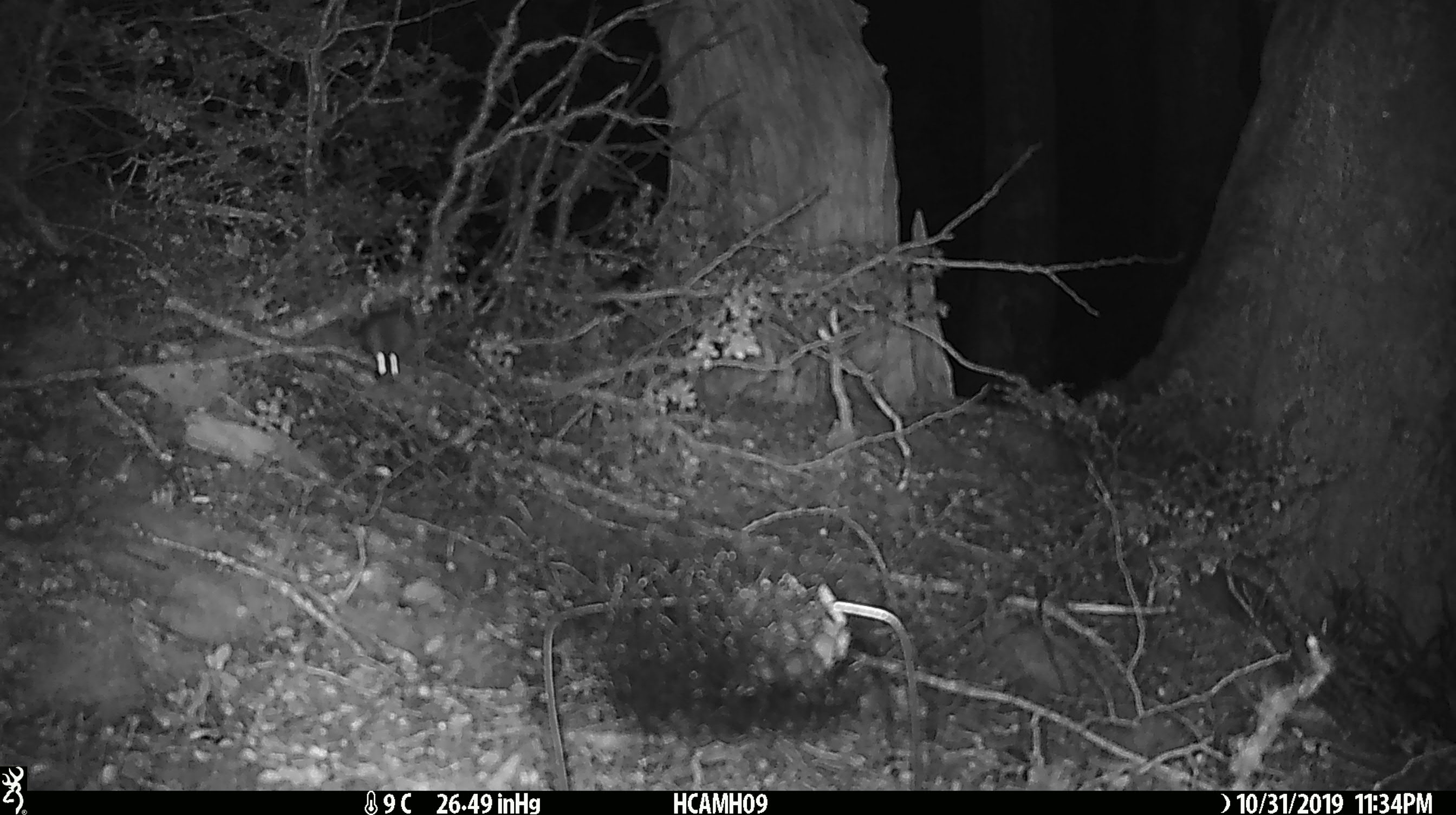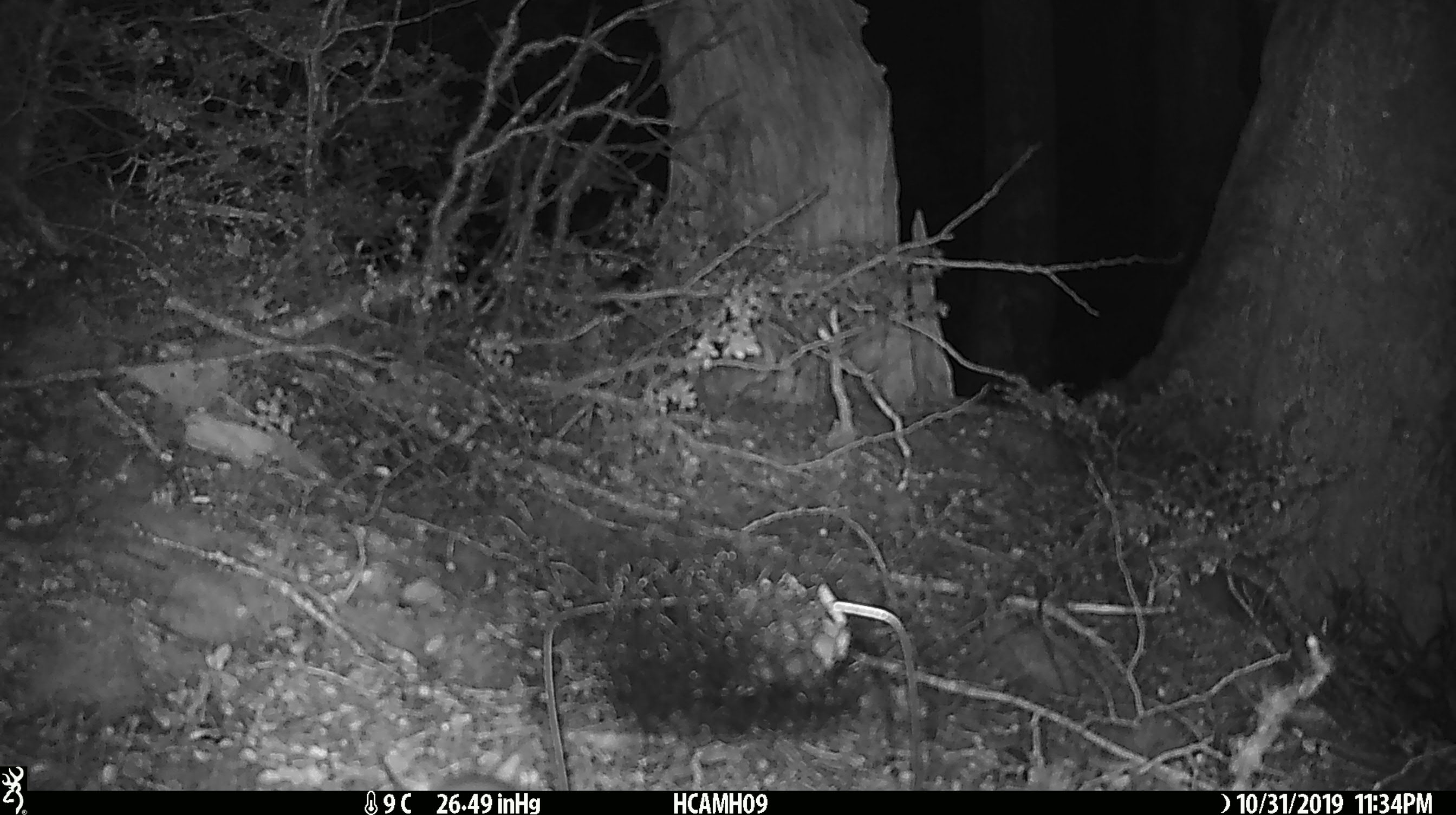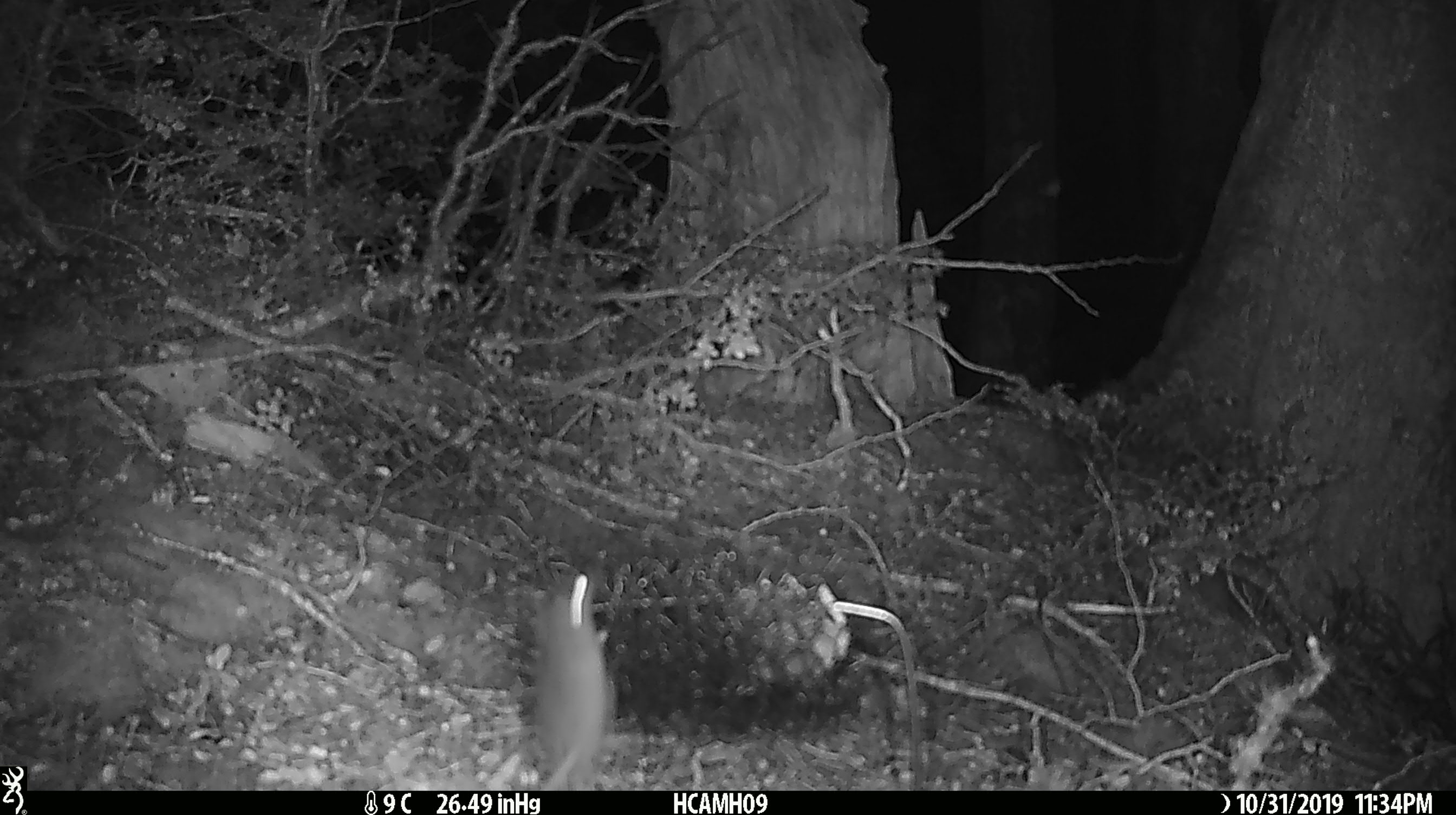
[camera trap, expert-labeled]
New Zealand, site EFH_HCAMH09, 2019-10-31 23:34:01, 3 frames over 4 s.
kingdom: Animalia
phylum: Chordata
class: Mammalia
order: Rodentia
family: Muridae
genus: Mus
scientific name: Mus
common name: mouse